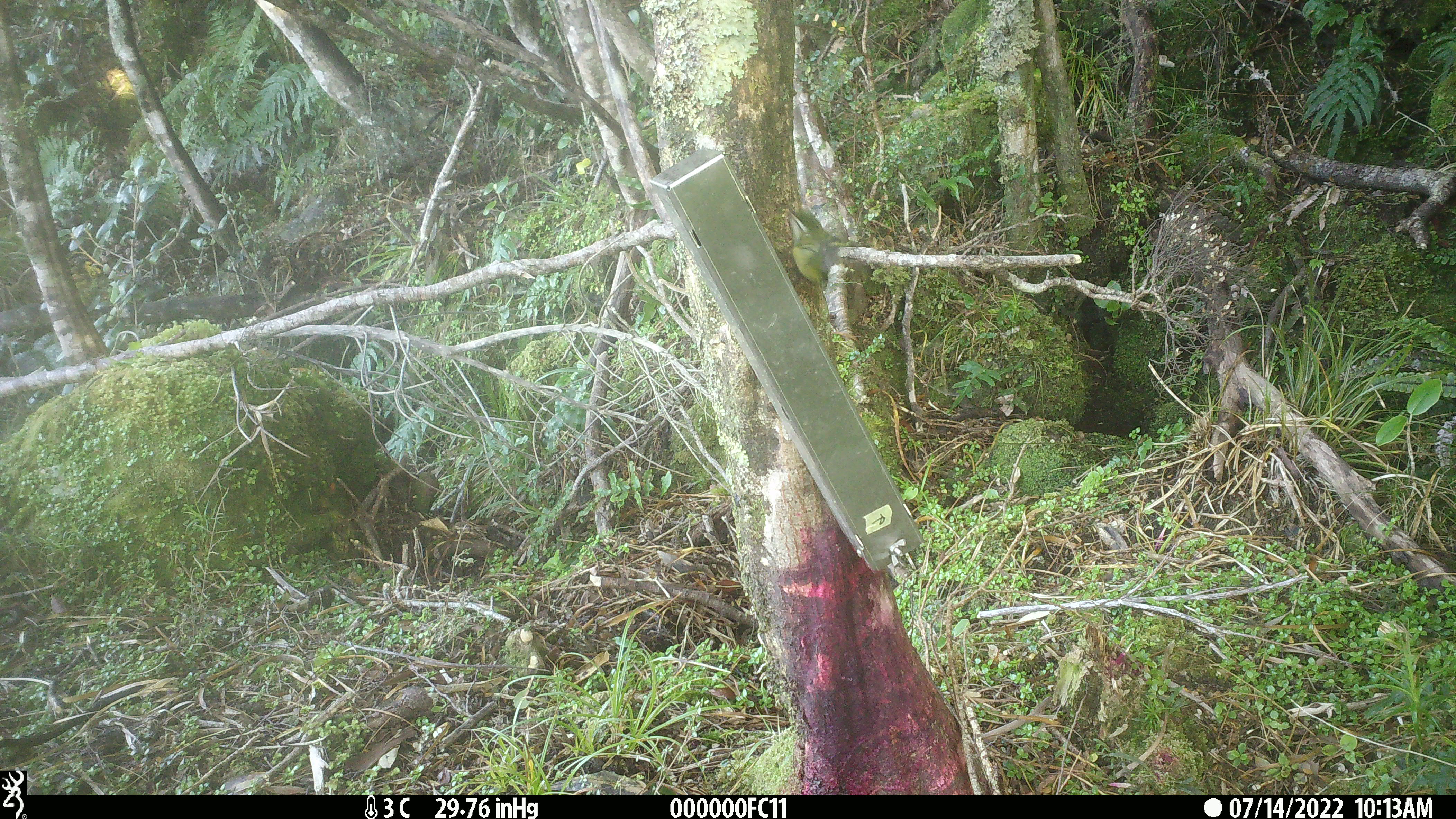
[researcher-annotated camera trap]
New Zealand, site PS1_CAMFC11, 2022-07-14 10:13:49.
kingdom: Animalia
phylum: Chordata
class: Aves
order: Passeriformes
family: Acanthisittidae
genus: Acanthisitta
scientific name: Acanthisitta chloris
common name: rifleman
Rifleman (Acanthisitta chloris).